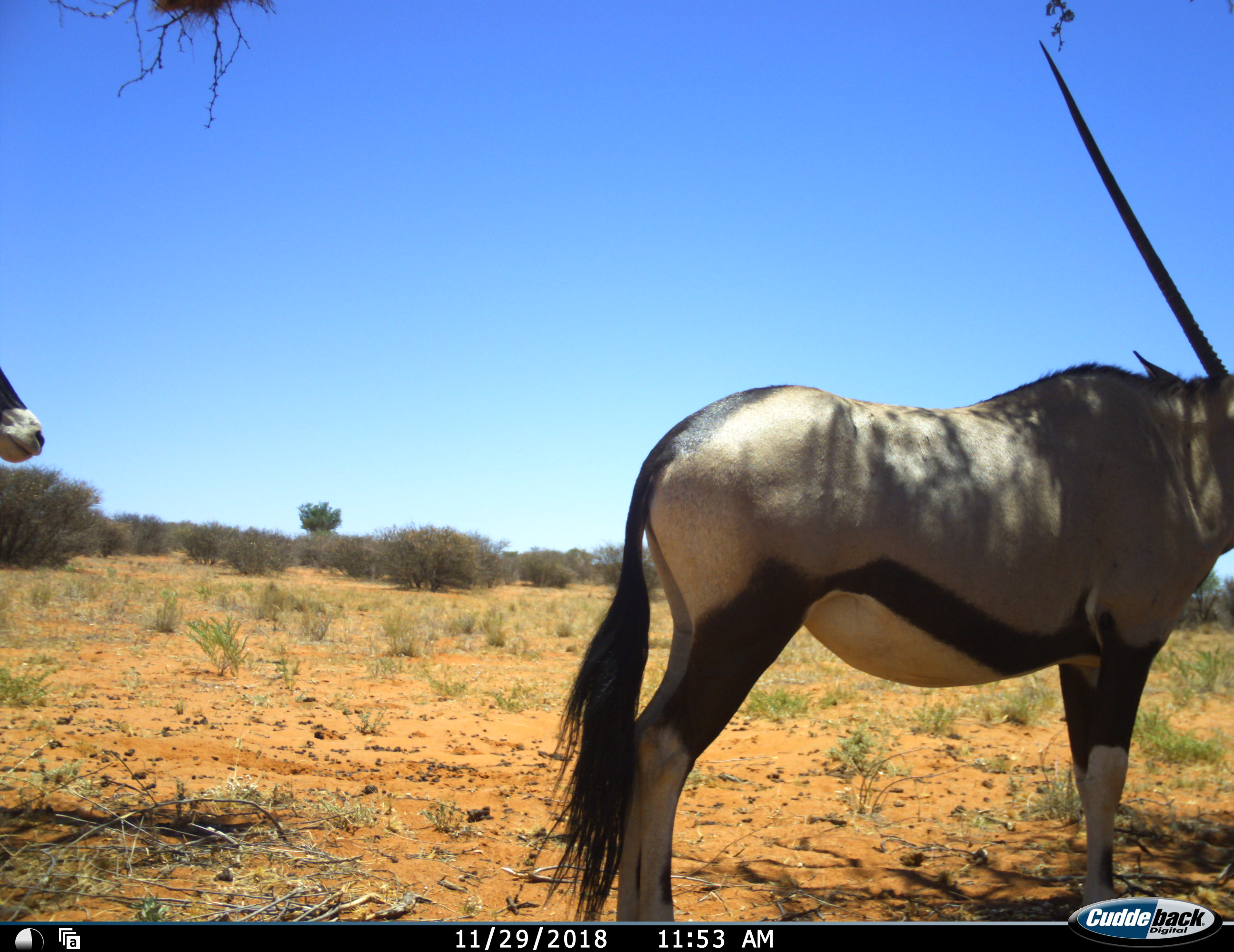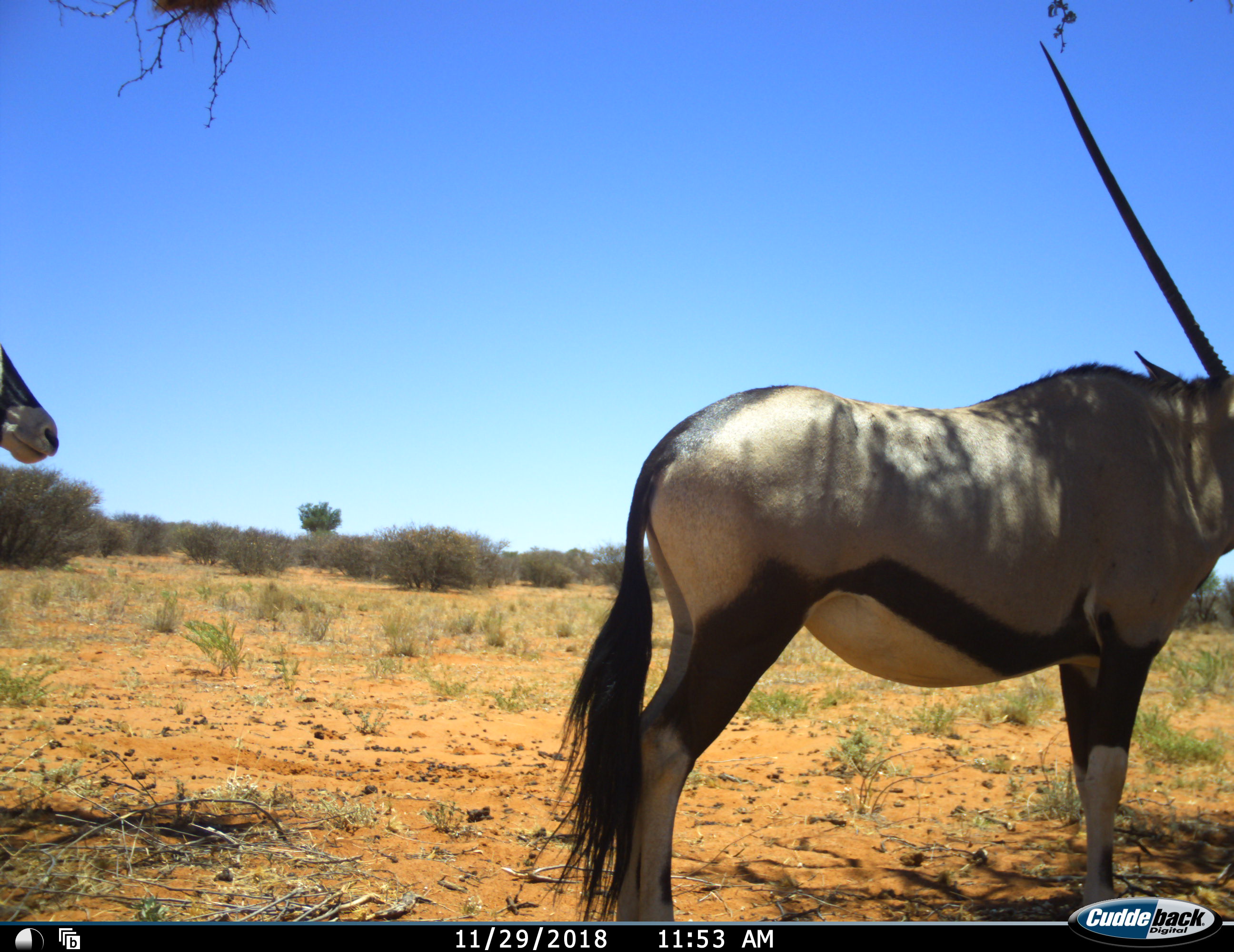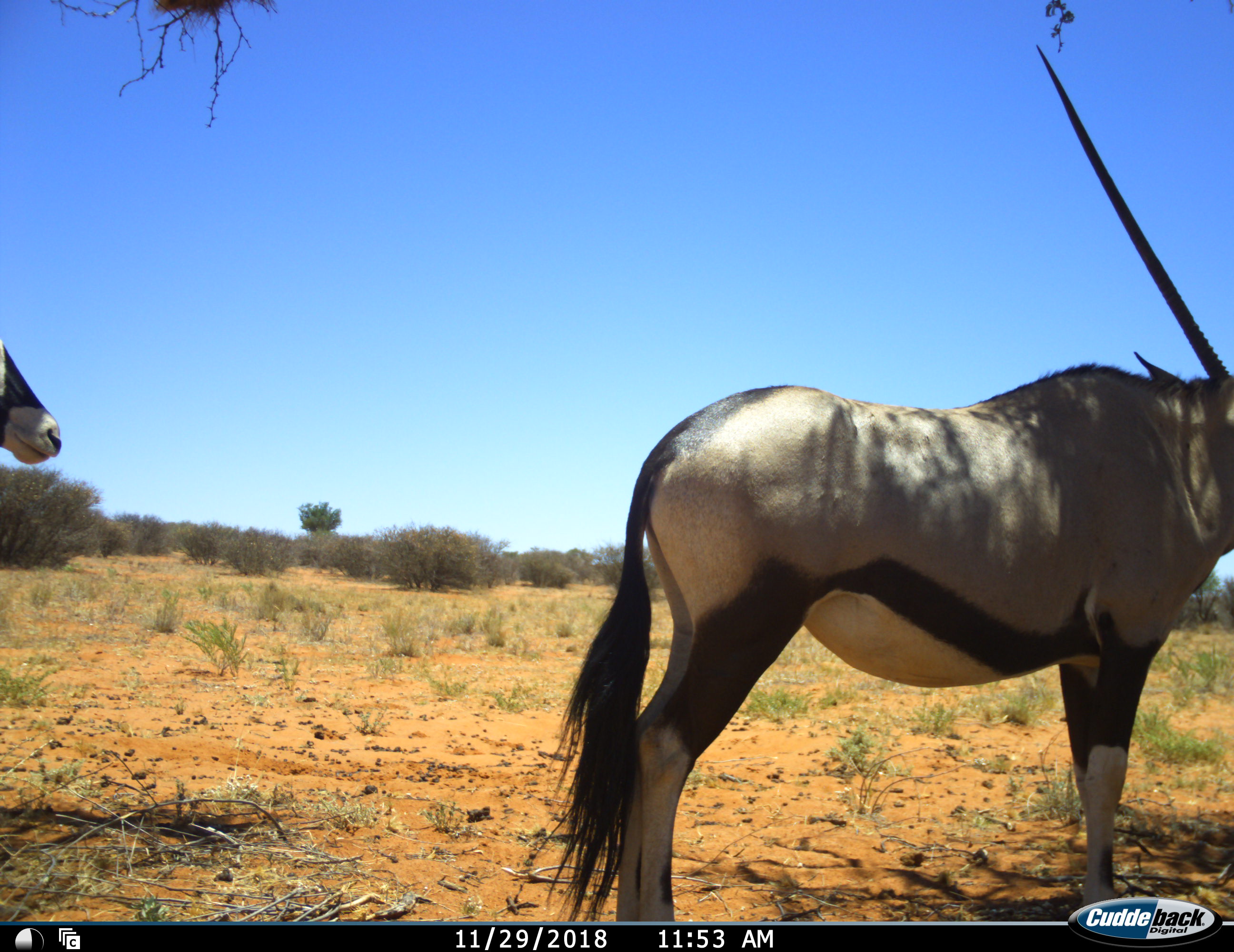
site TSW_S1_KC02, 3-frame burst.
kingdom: Animalia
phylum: Chordata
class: Mammalia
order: Artiodactyla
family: Bovidae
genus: Oryx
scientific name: Oryx gazella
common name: gemsbok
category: oryx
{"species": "oryx (gemsbok) (Oryx gazella)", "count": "2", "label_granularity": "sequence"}